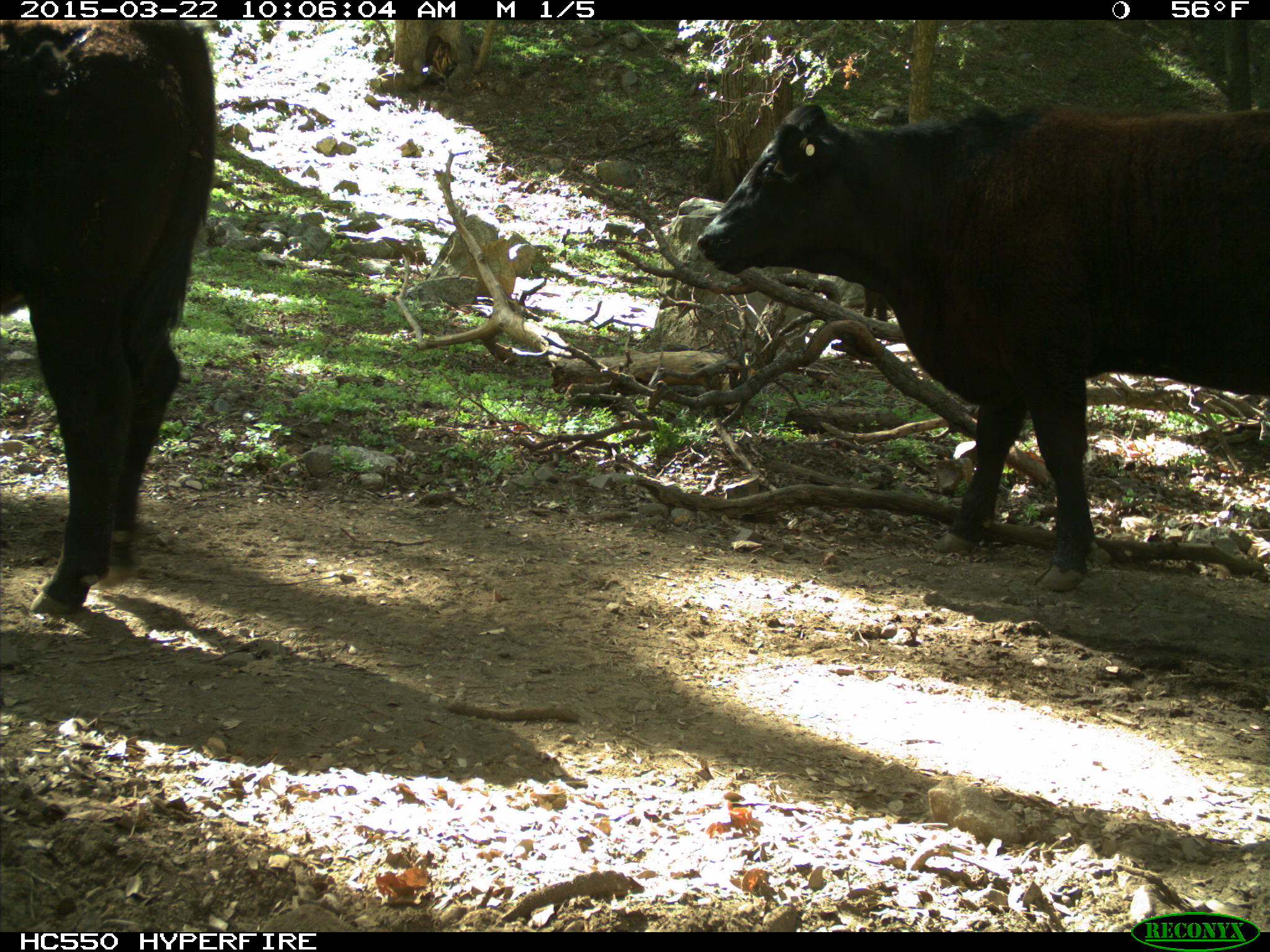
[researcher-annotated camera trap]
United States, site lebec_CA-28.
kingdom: Animalia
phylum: Chordata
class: Mammalia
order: Artiodactyla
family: Bovidae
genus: Bos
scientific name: Bos taurus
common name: domestic cow